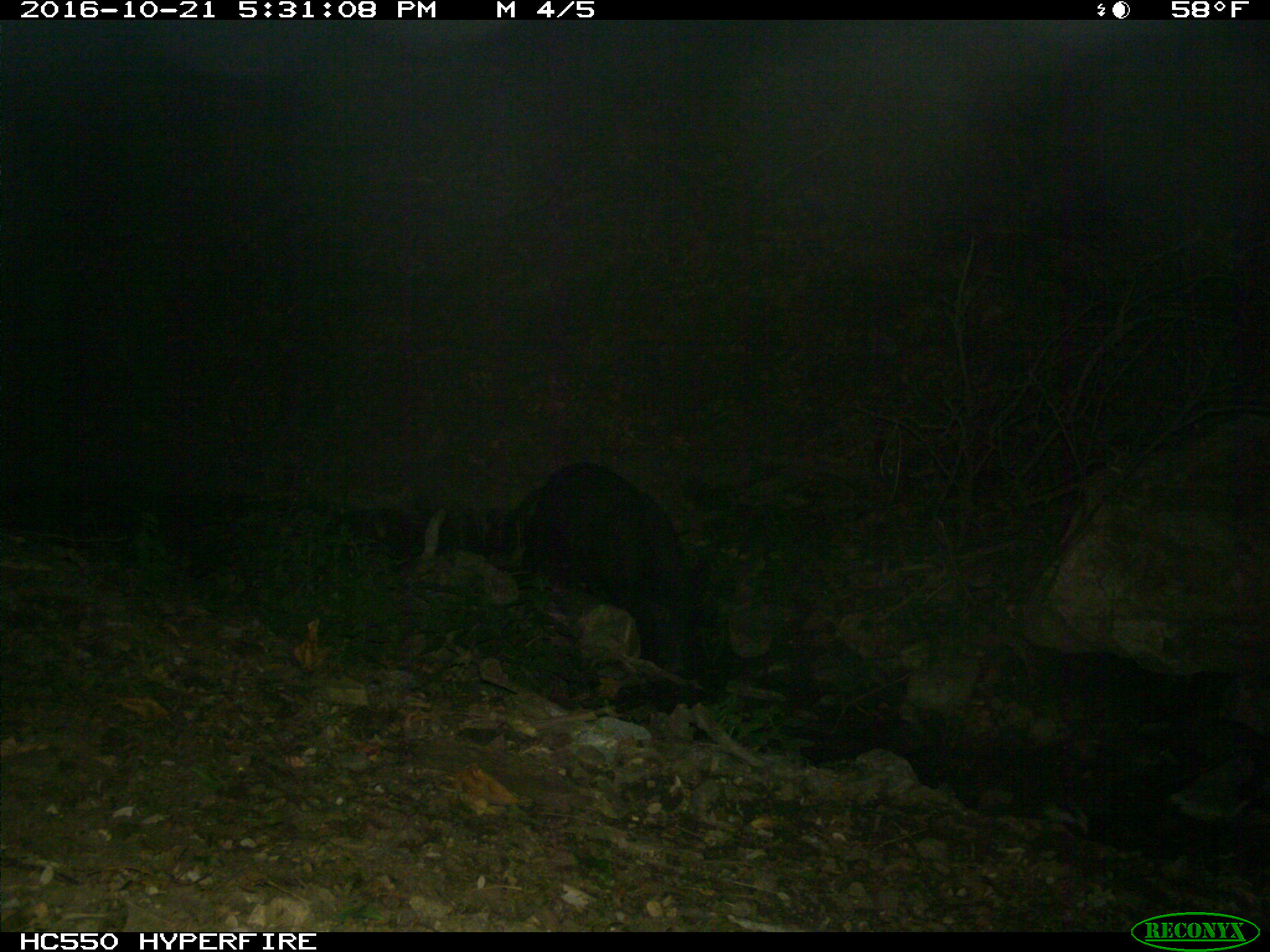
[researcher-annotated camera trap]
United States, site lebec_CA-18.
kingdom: Animalia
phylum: Chordata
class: Mammalia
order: Artiodactyla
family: Suidae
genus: Sus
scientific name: Sus scrofa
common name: wild boar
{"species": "Sus scrofa (wild boar)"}